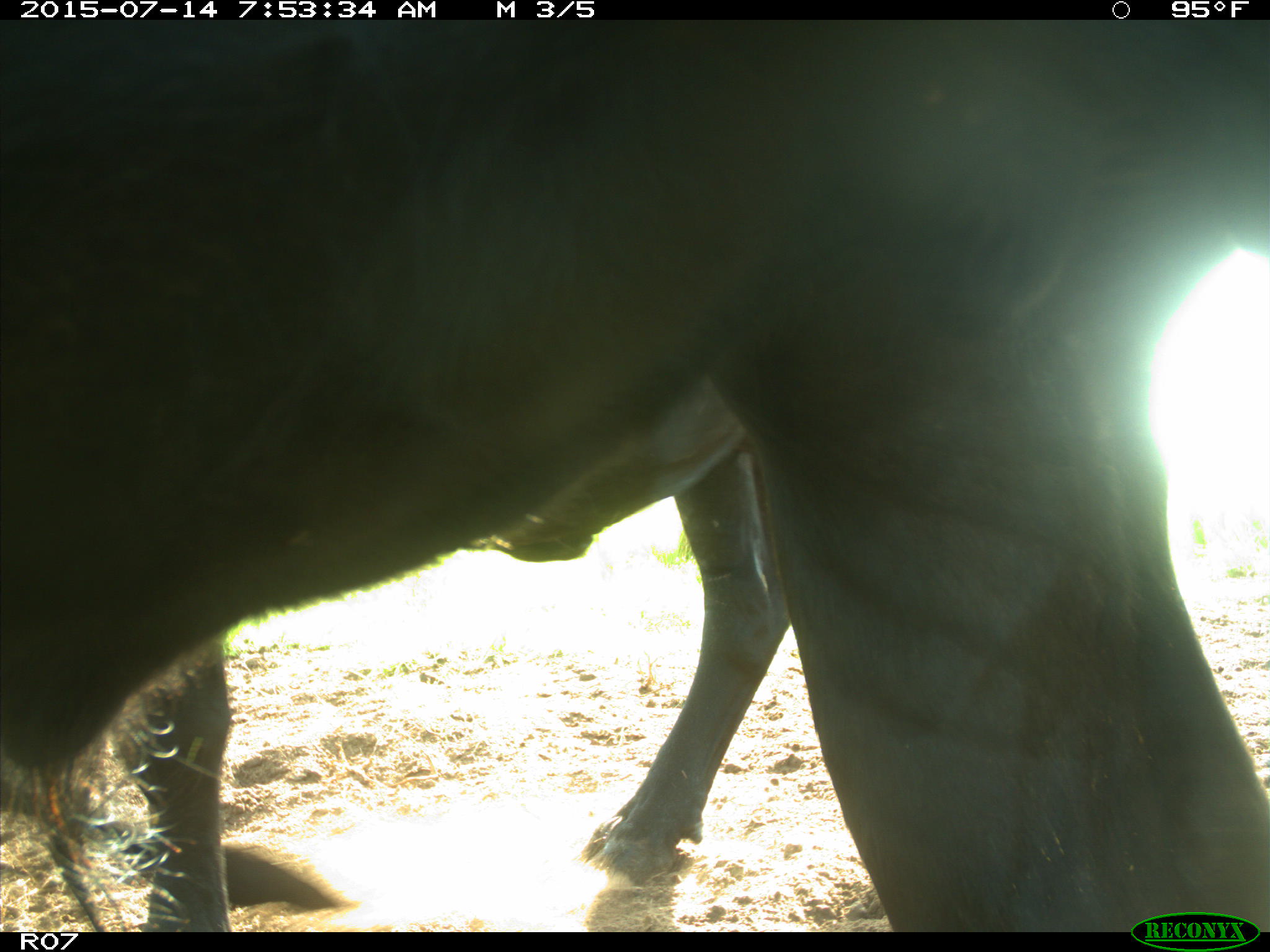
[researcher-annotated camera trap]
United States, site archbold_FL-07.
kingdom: Animalia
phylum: Chordata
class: Mammalia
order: Artiodactyla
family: Bovidae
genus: Bos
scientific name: Bos taurus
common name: domestic cow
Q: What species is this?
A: Bos taurus (domestic cow).